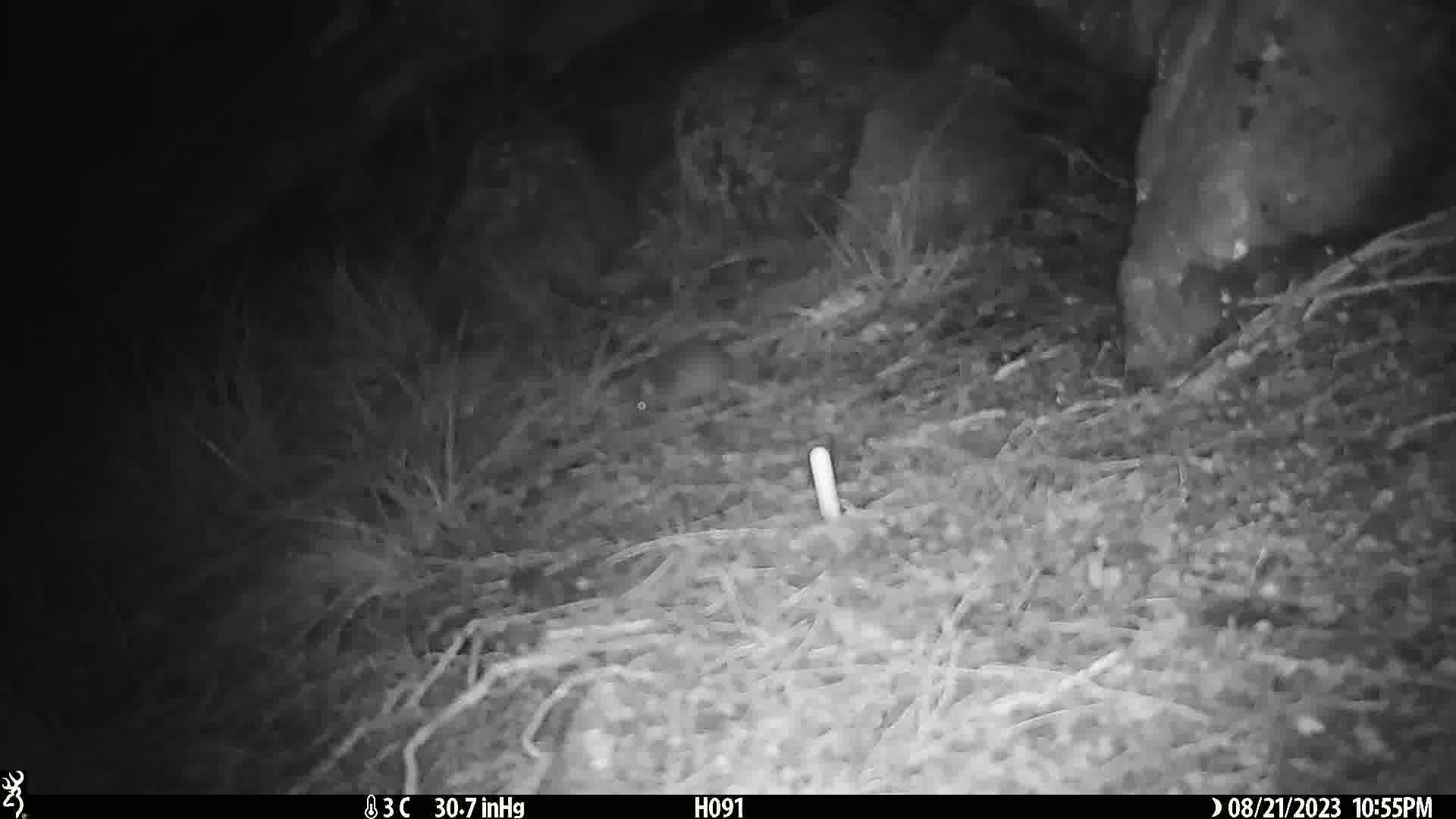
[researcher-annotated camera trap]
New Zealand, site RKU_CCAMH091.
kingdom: Animalia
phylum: Chordata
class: Mammalia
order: Rodentia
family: Muridae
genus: Rattus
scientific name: Rattus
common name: rat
Rat (Rattus).